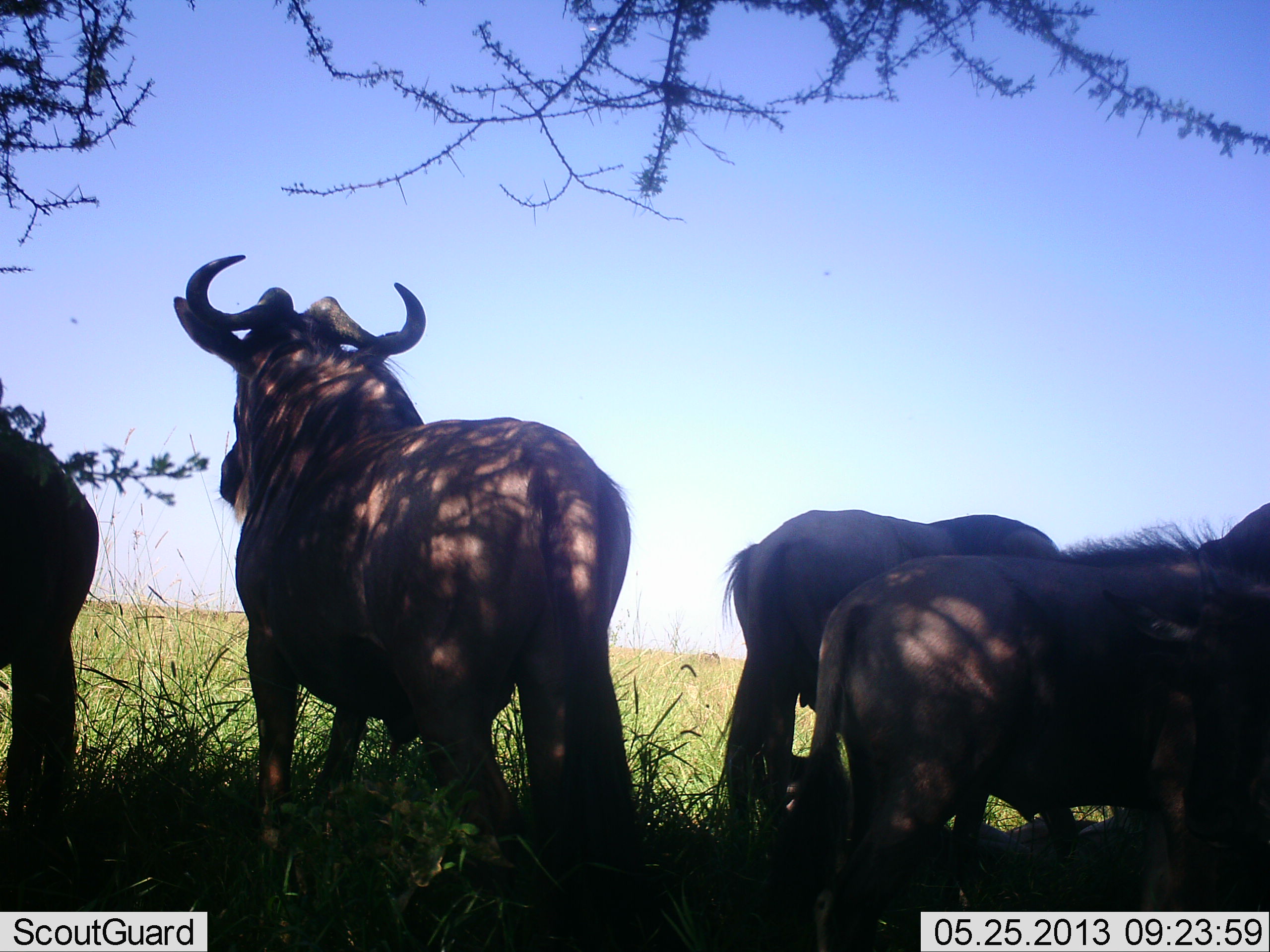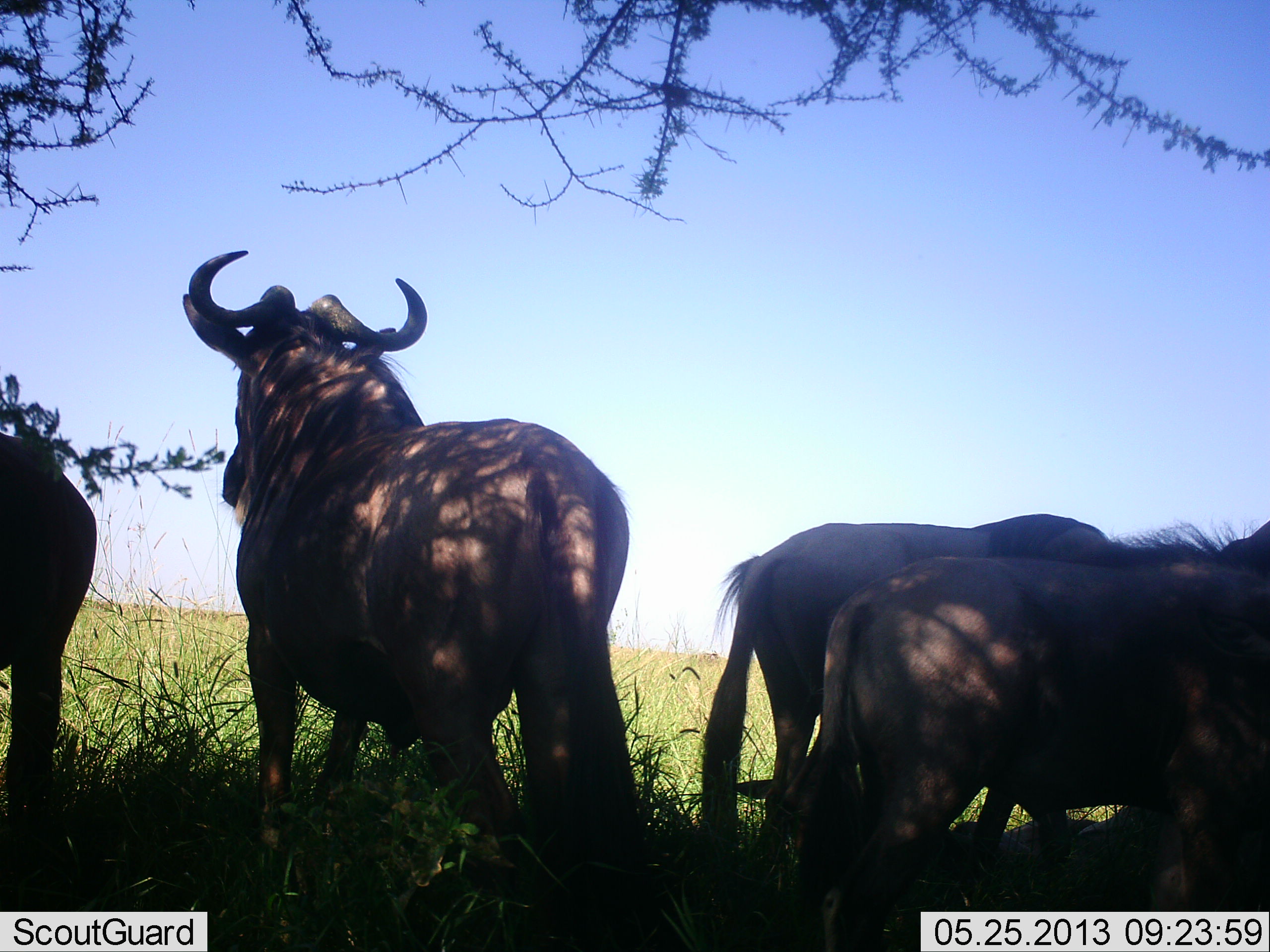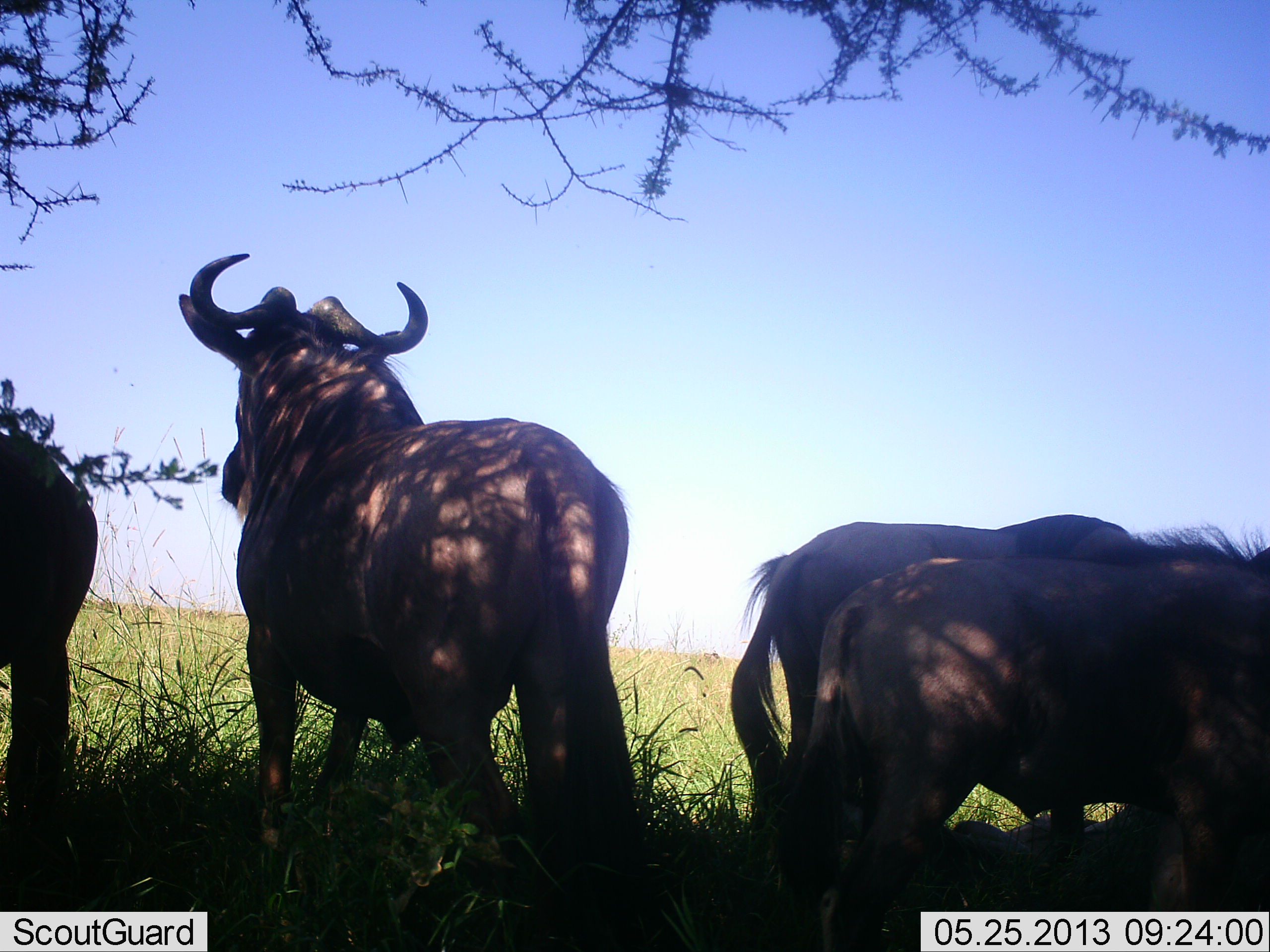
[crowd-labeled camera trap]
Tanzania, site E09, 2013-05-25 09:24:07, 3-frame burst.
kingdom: Animalia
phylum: Chordata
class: Mammalia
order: Artiodactyla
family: Bovidae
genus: Connochaetes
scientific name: Connochaetes taurinus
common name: blue wildebeest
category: wildebeest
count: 4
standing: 70%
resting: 30%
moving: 0%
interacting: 0%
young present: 0%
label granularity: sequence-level